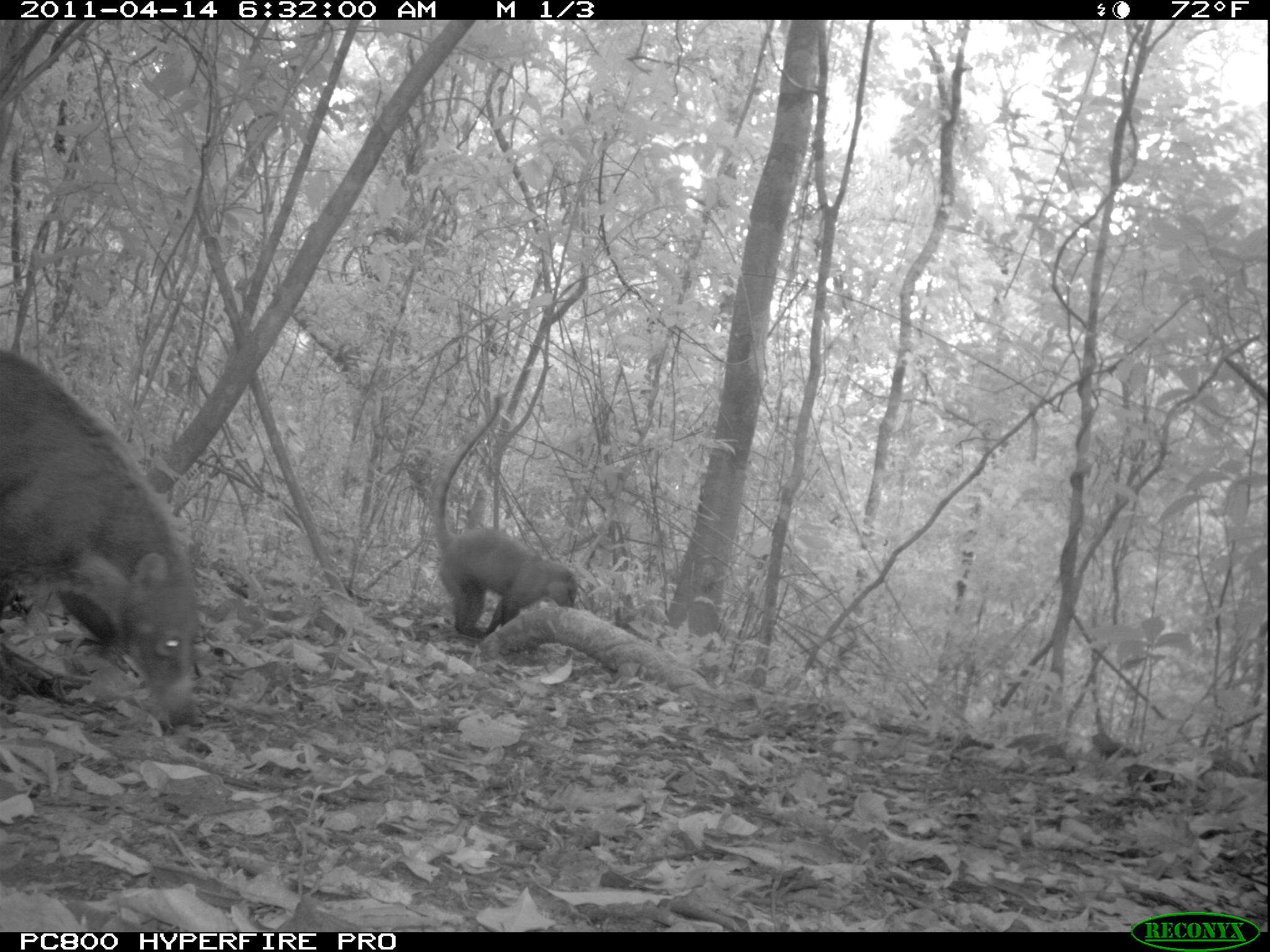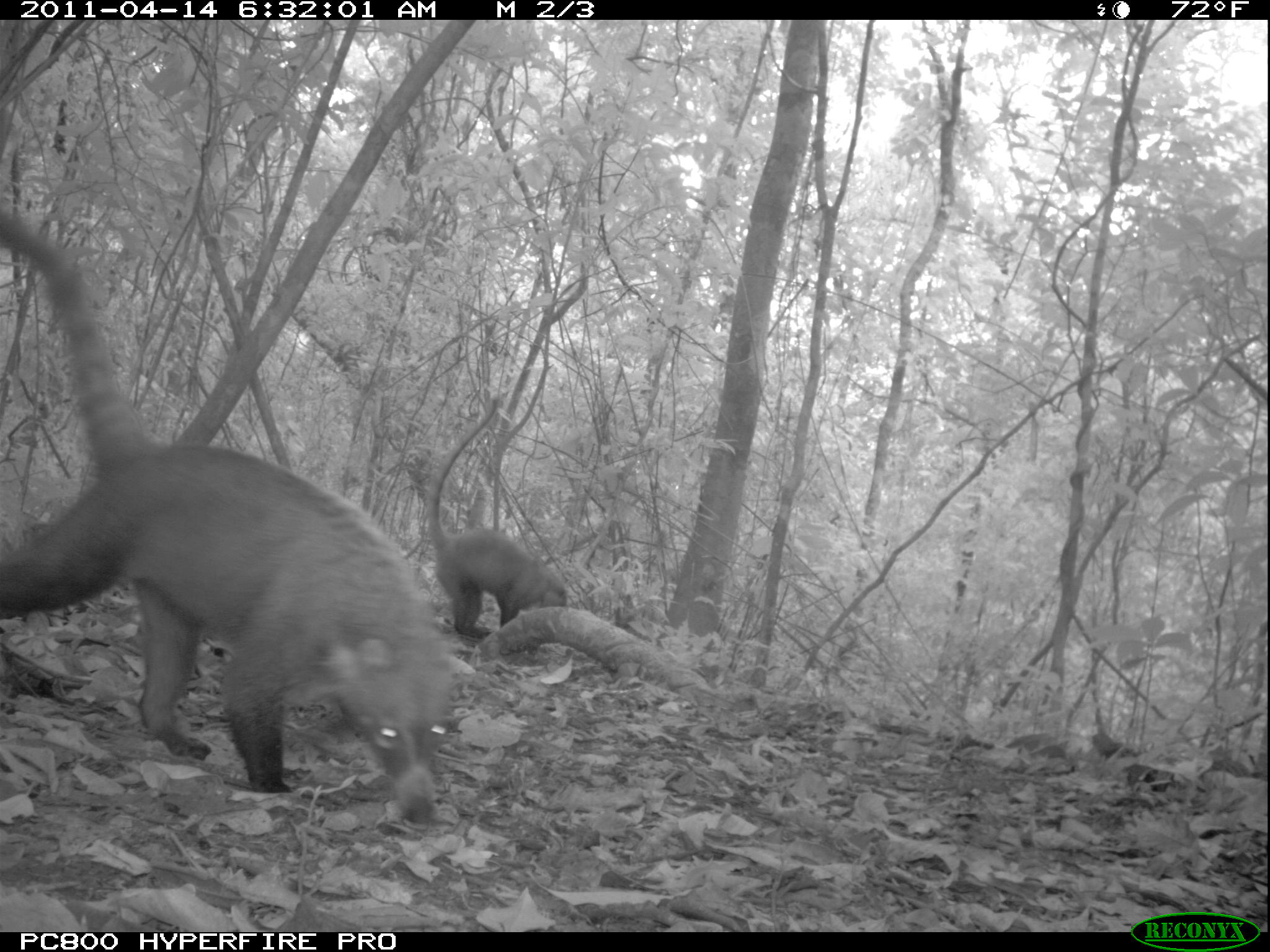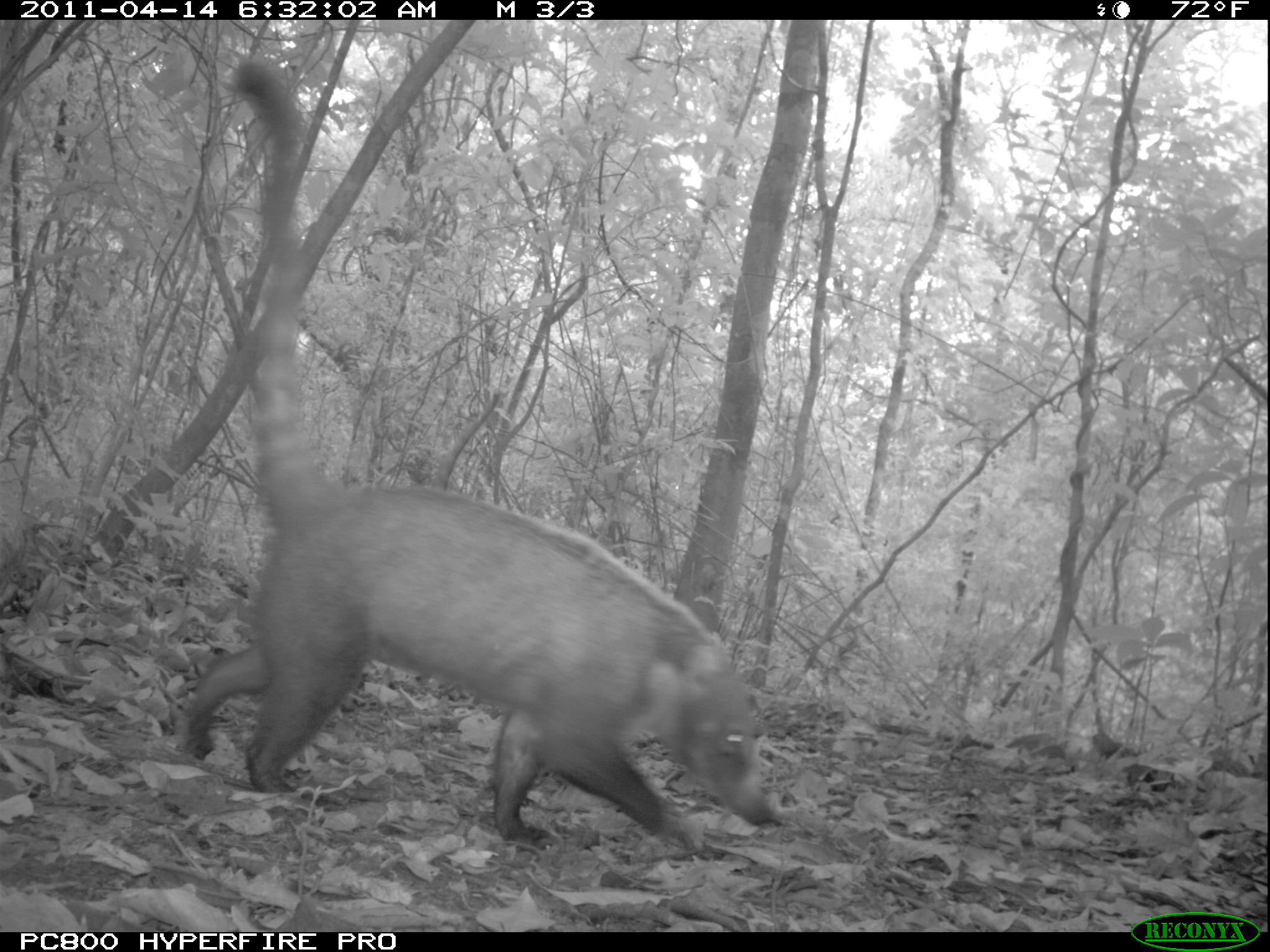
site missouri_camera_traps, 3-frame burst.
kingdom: Animalia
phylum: Chordata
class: Mammalia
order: Carnivora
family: Procyonidae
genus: Nasua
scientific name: Nasua narica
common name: white-nosed coati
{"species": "white-nosed coati (Nasua narica)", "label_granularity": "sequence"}